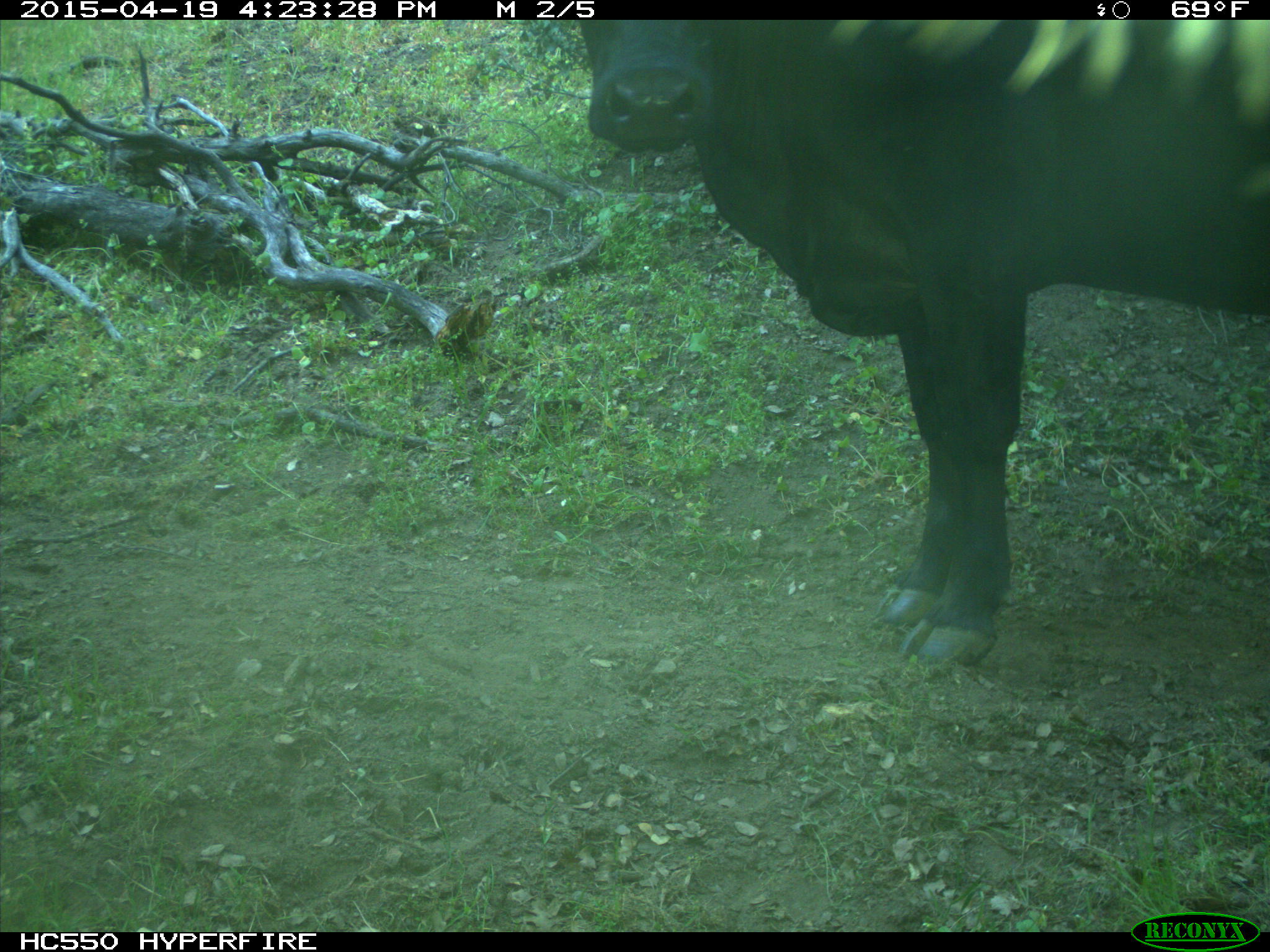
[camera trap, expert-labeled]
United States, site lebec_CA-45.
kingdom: Animalia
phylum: Chordata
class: Mammalia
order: Artiodactyla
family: Bovidae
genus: Bos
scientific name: Bos taurus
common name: domestic cow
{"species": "Bos taurus (domestic cow)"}